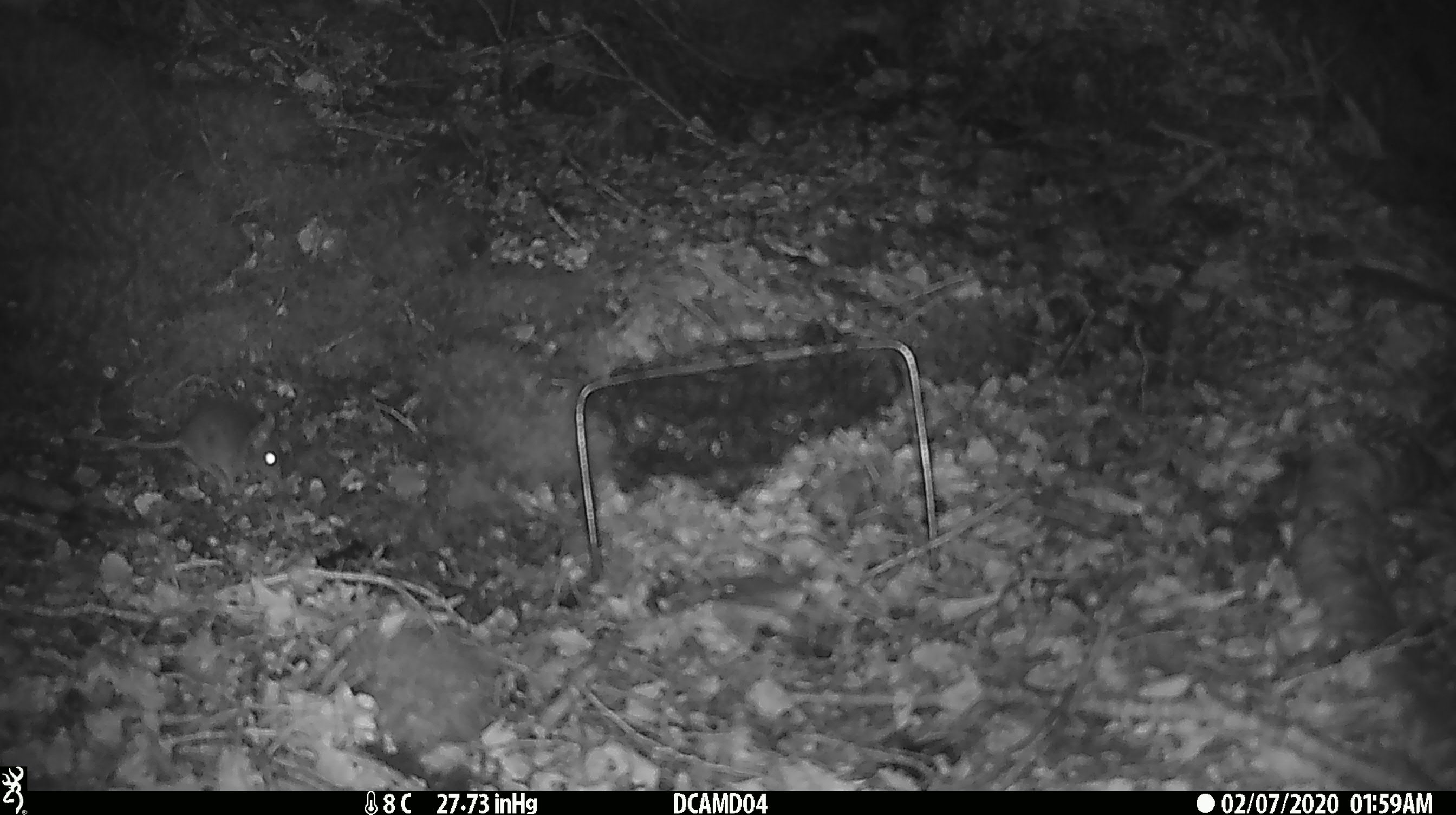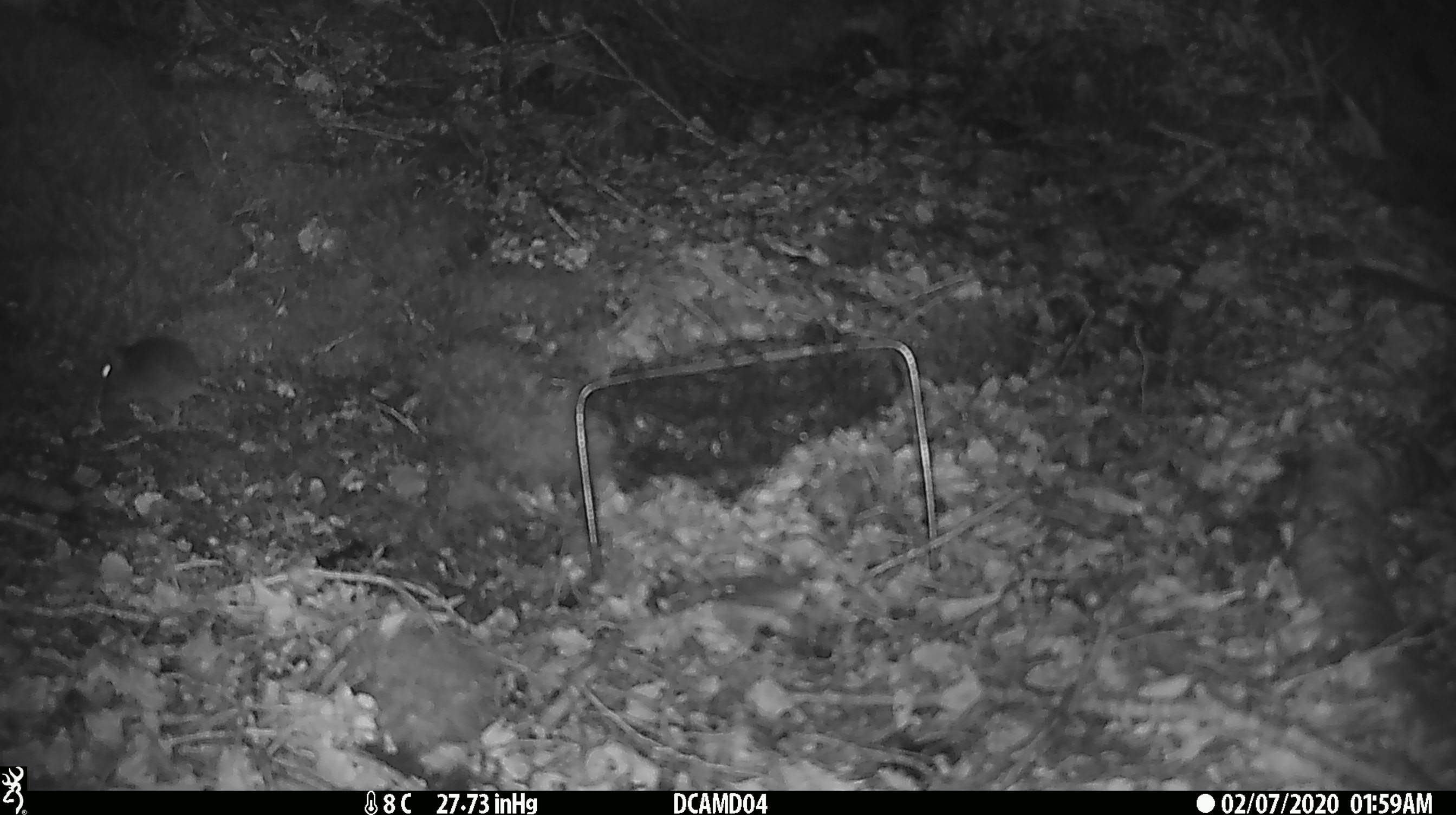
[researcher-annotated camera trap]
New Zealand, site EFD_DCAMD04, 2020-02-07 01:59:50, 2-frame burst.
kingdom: Animalia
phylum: Chordata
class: Mammalia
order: Rodentia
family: Muridae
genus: Mus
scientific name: Mus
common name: mouse